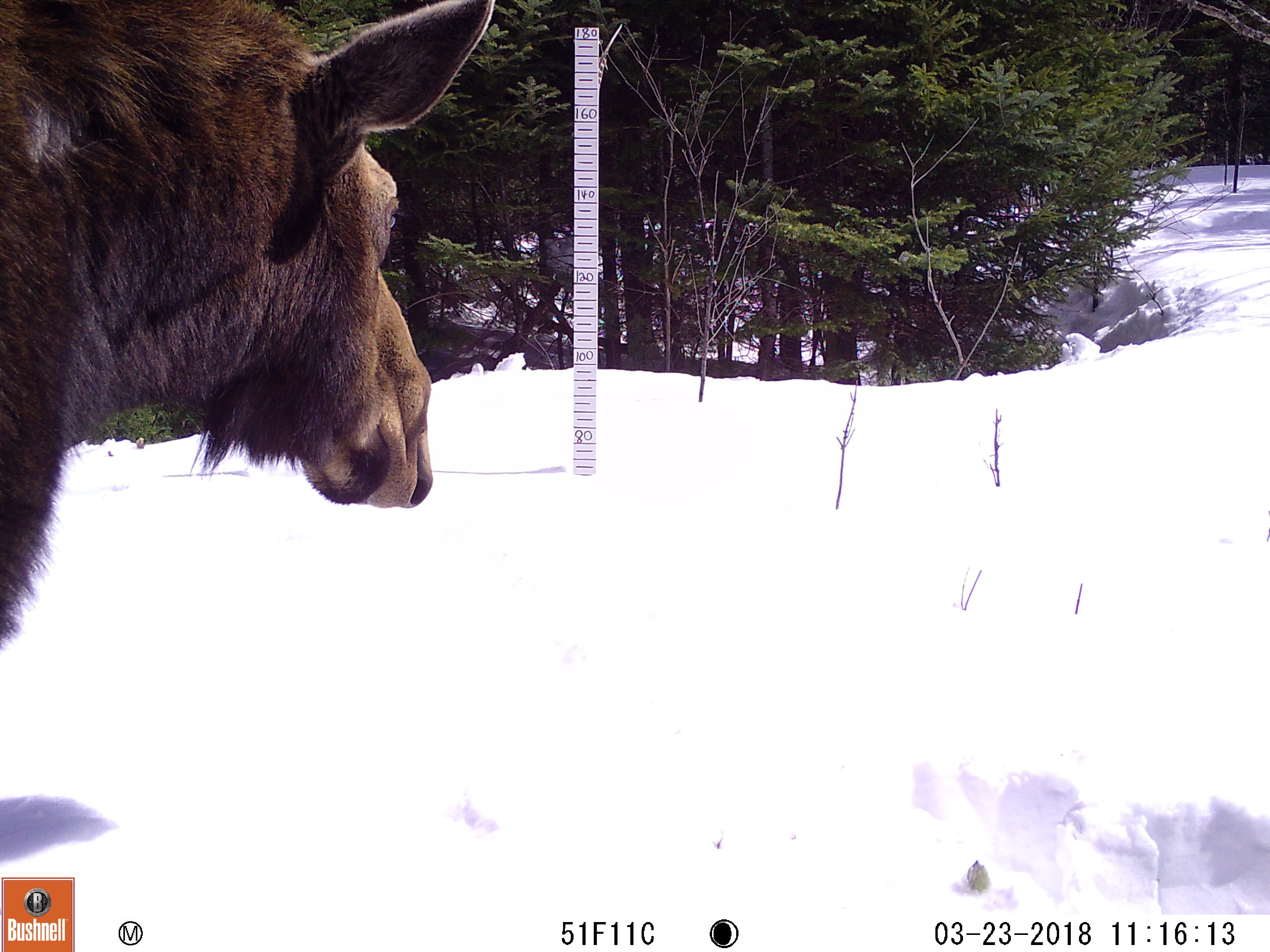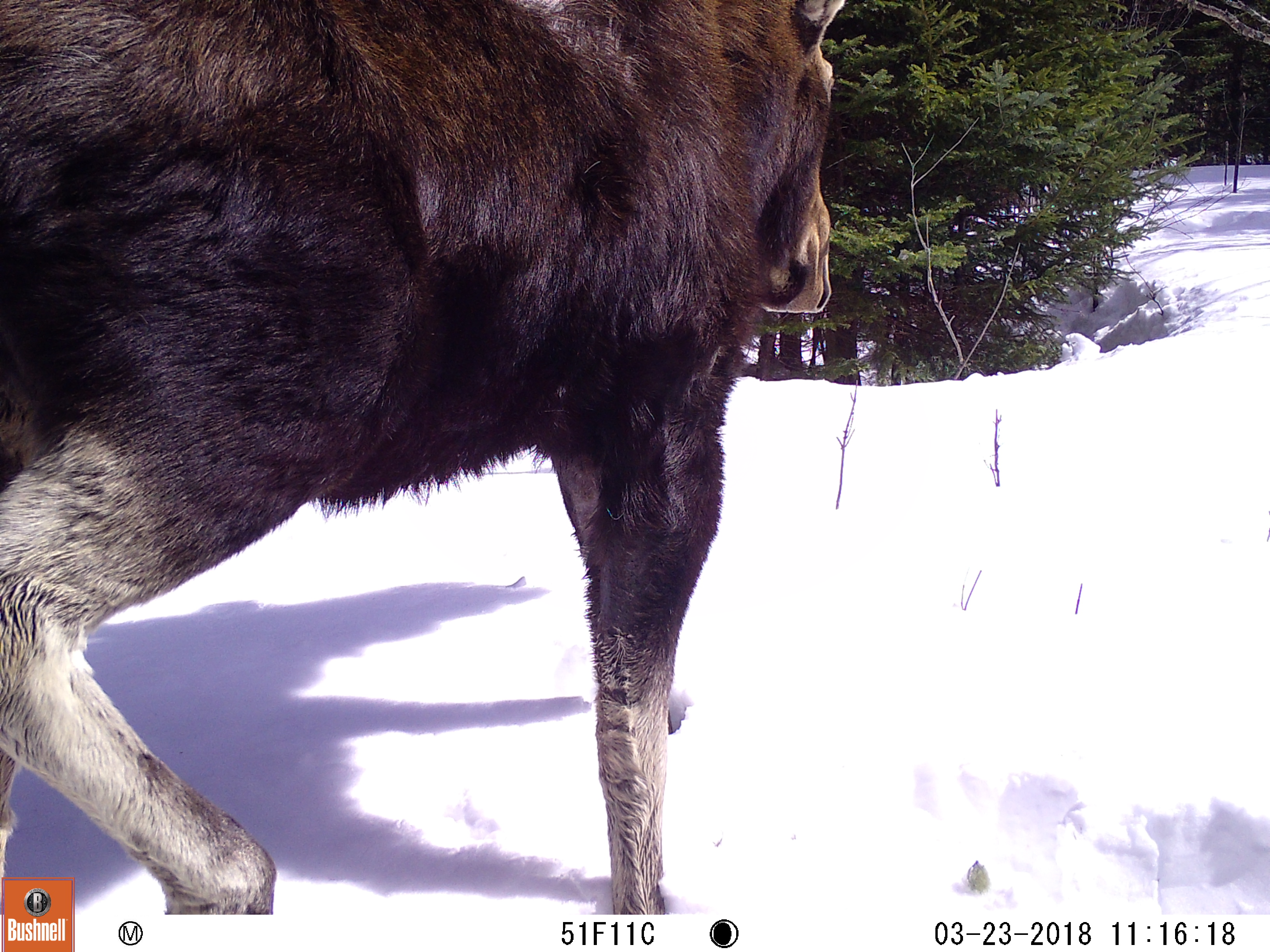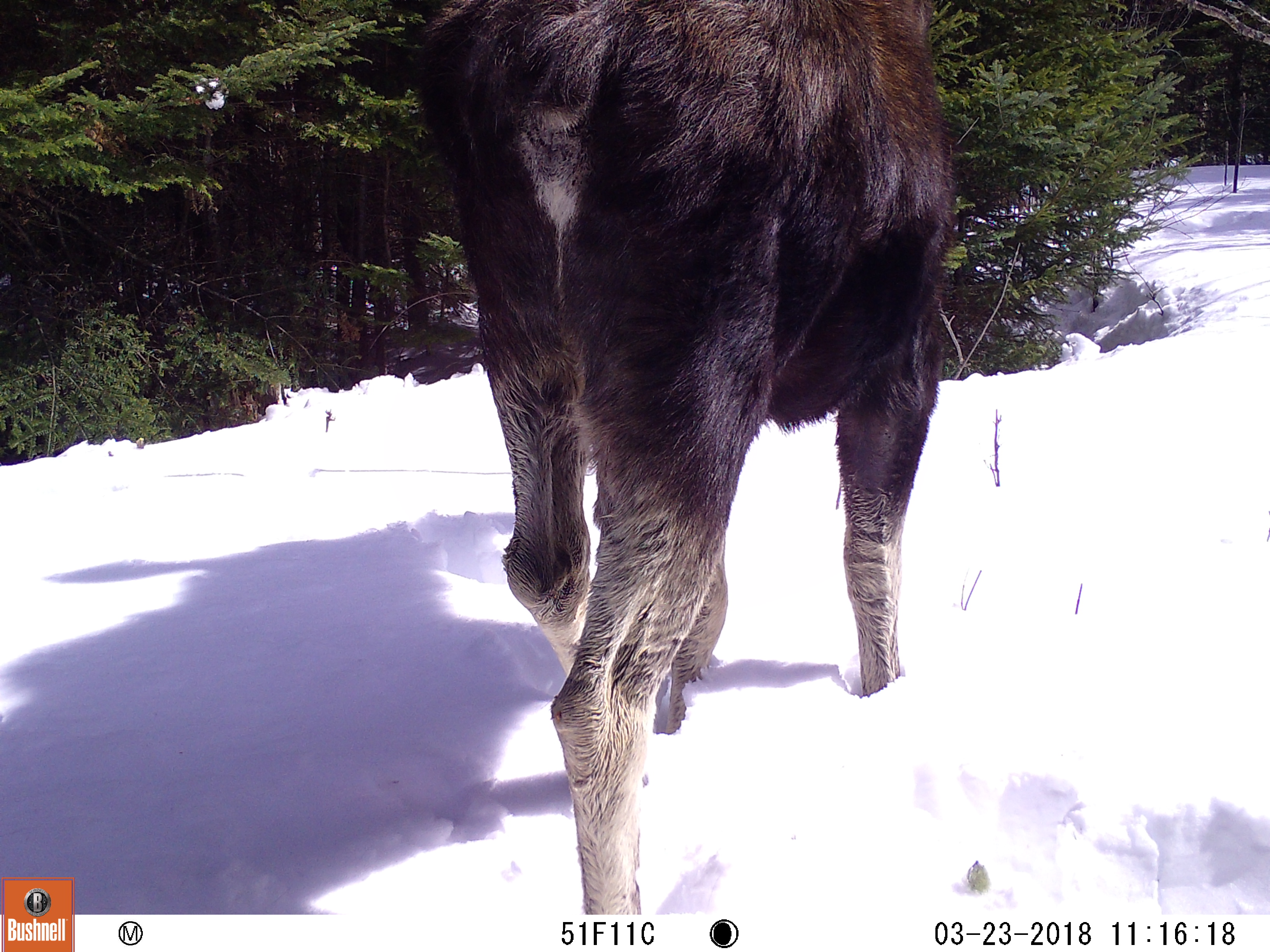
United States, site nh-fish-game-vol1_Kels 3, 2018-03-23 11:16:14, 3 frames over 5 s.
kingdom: Animalia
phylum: Chordata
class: Mammalia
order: Artiodactyla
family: Cervidae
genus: Alces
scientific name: Alces alces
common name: moose